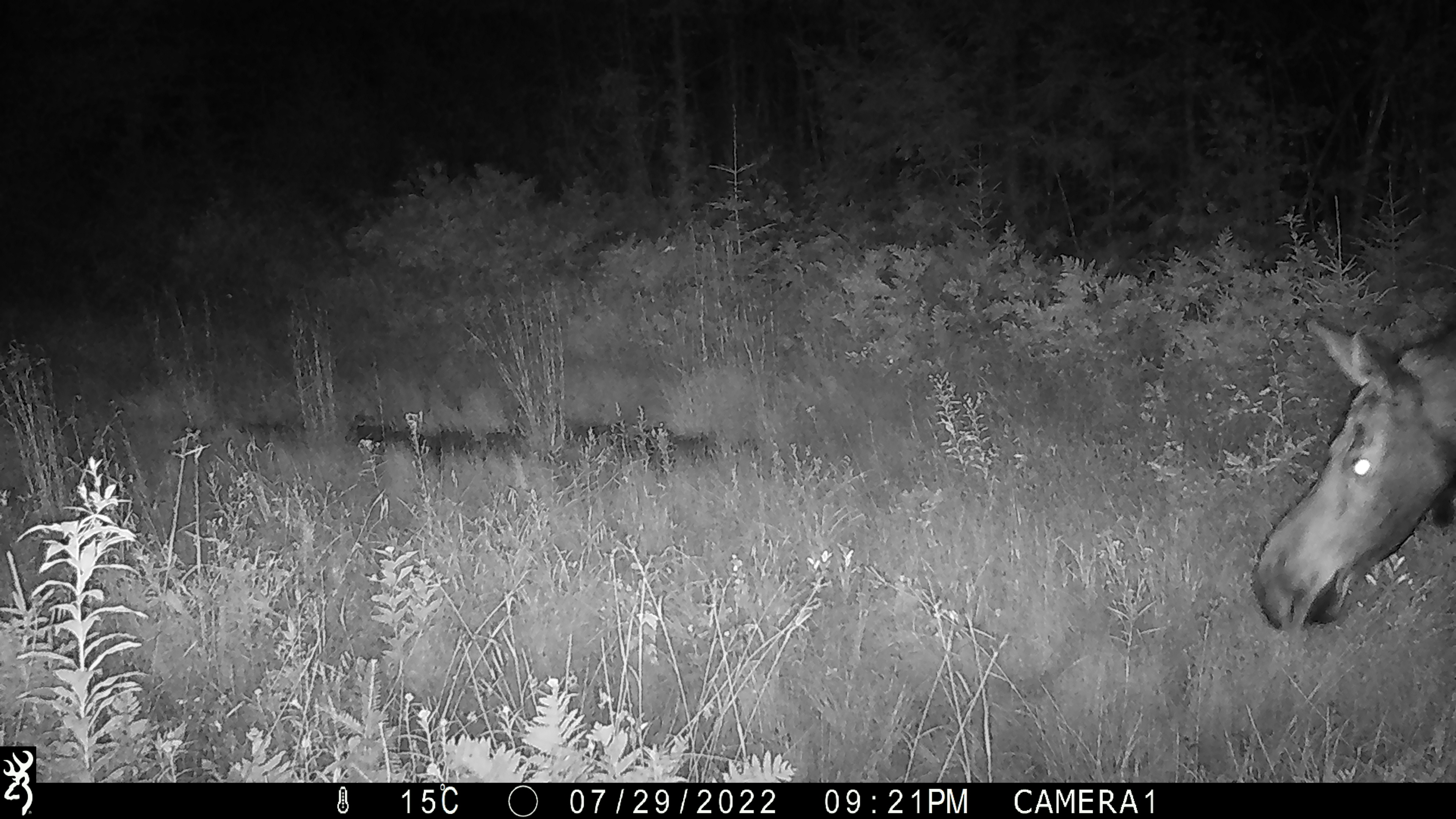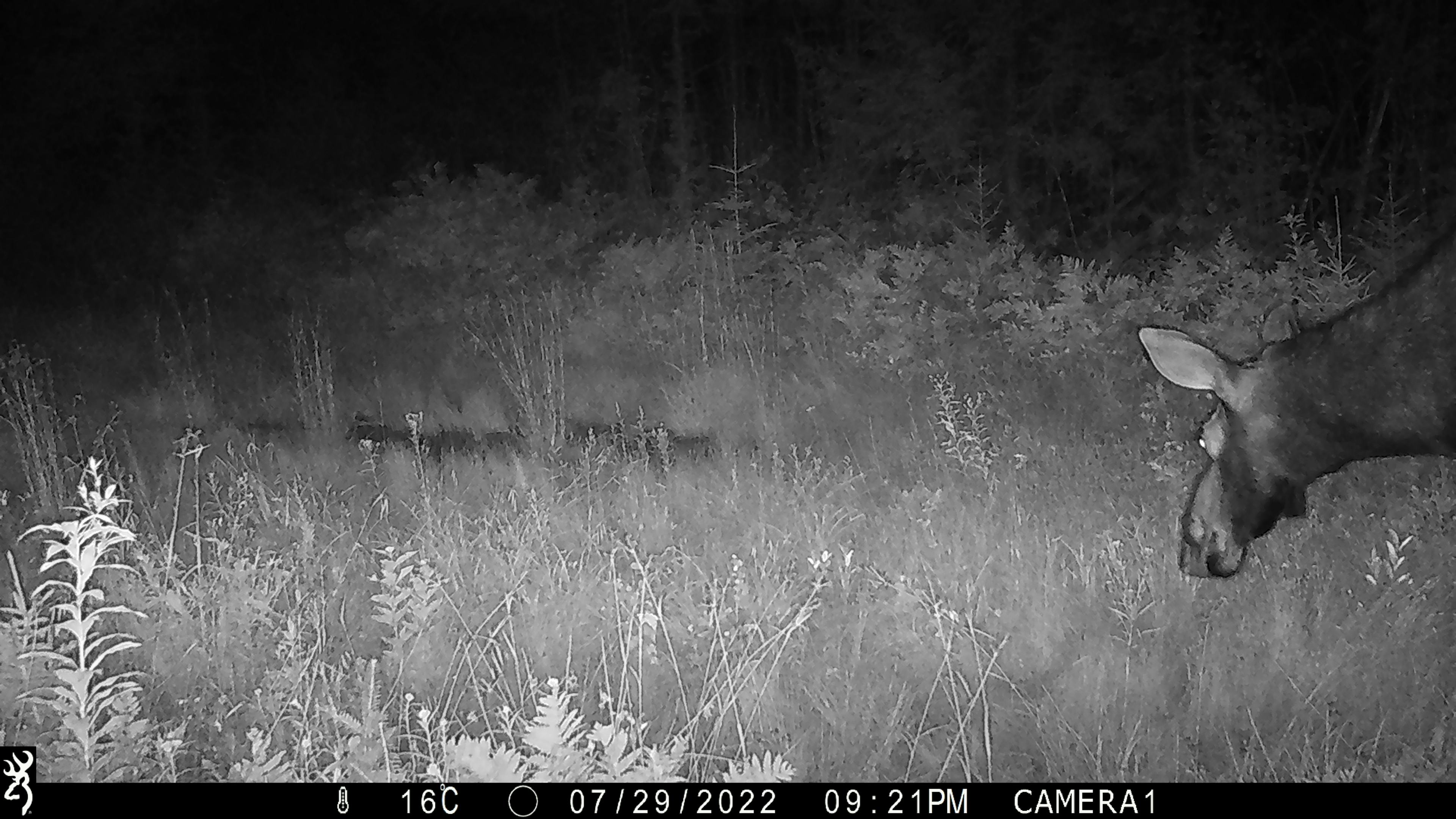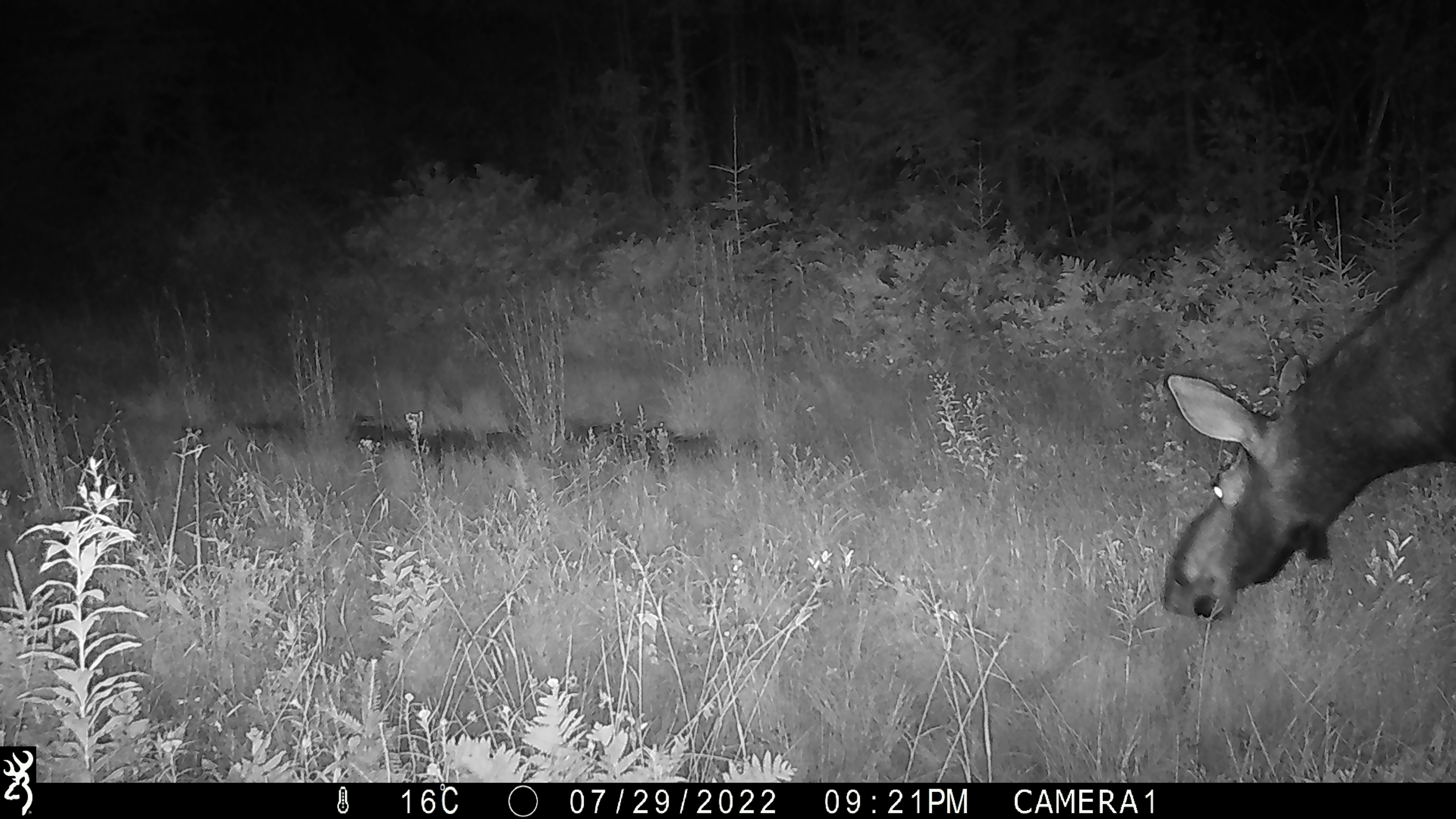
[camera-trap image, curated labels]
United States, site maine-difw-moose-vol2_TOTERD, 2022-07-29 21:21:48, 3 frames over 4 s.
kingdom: Animalia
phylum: Chordata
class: Mammalia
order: Artiodactyla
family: Cervidae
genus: Alces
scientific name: Alces alces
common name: moose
Moose (Alces alces).